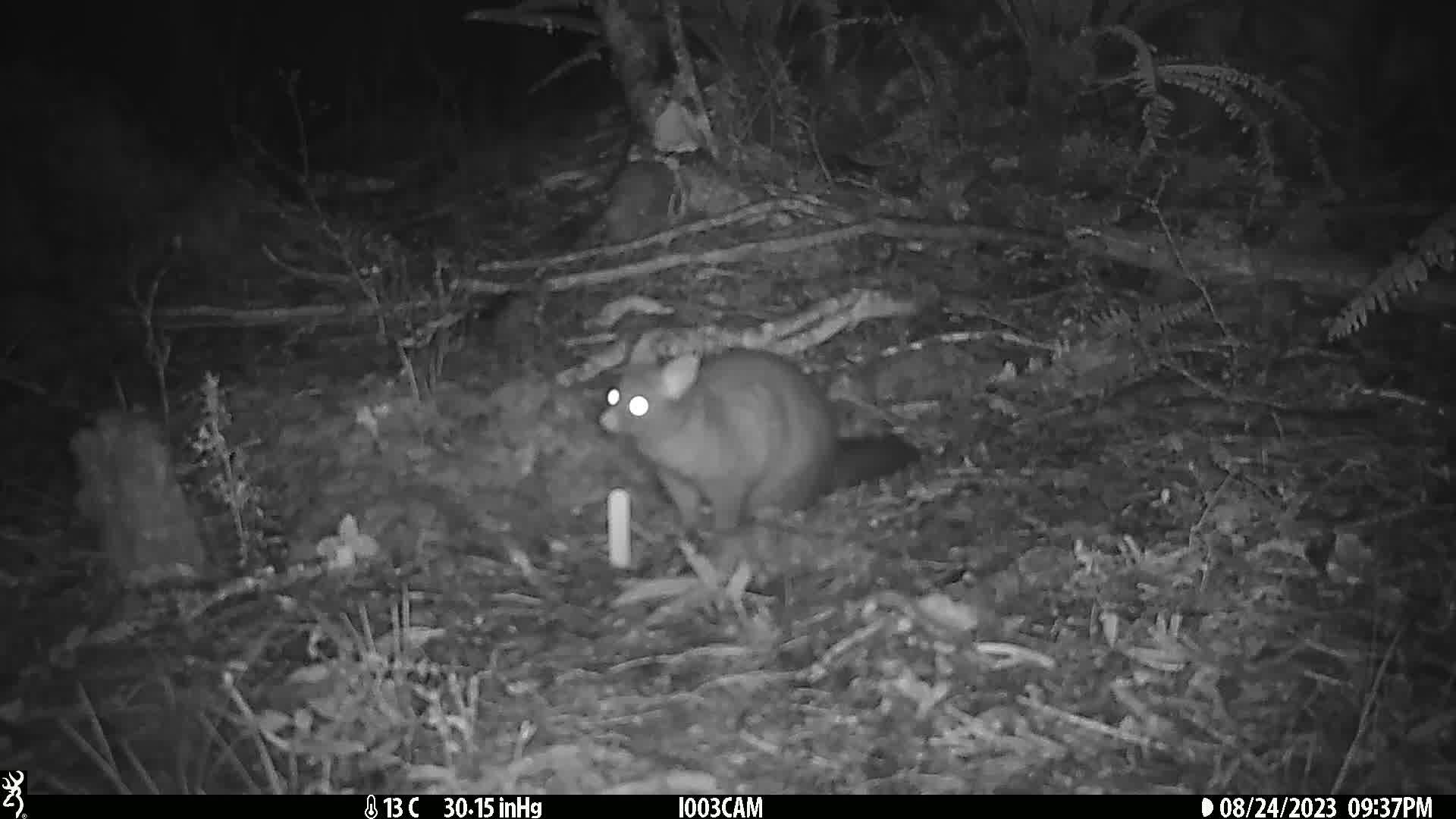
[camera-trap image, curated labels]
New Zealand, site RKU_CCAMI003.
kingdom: Animalia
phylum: Chordata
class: Mammalia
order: Diprotodontia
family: Phalangeridae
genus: Trichosurus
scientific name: Trichosurus vulpecula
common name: common brushtail possum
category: possum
Possum (common brushtail possum) (Trichosurus vulpecula).